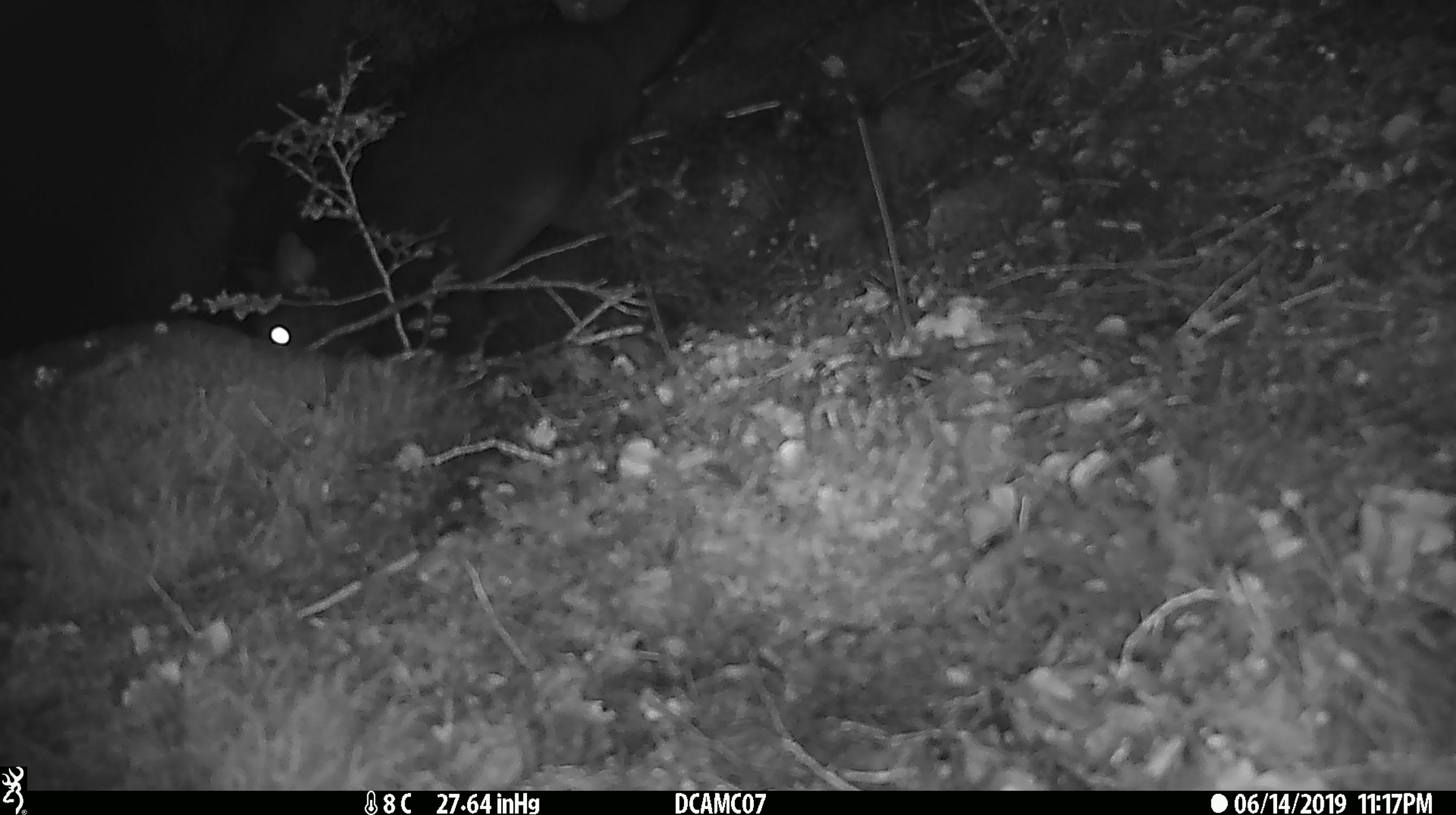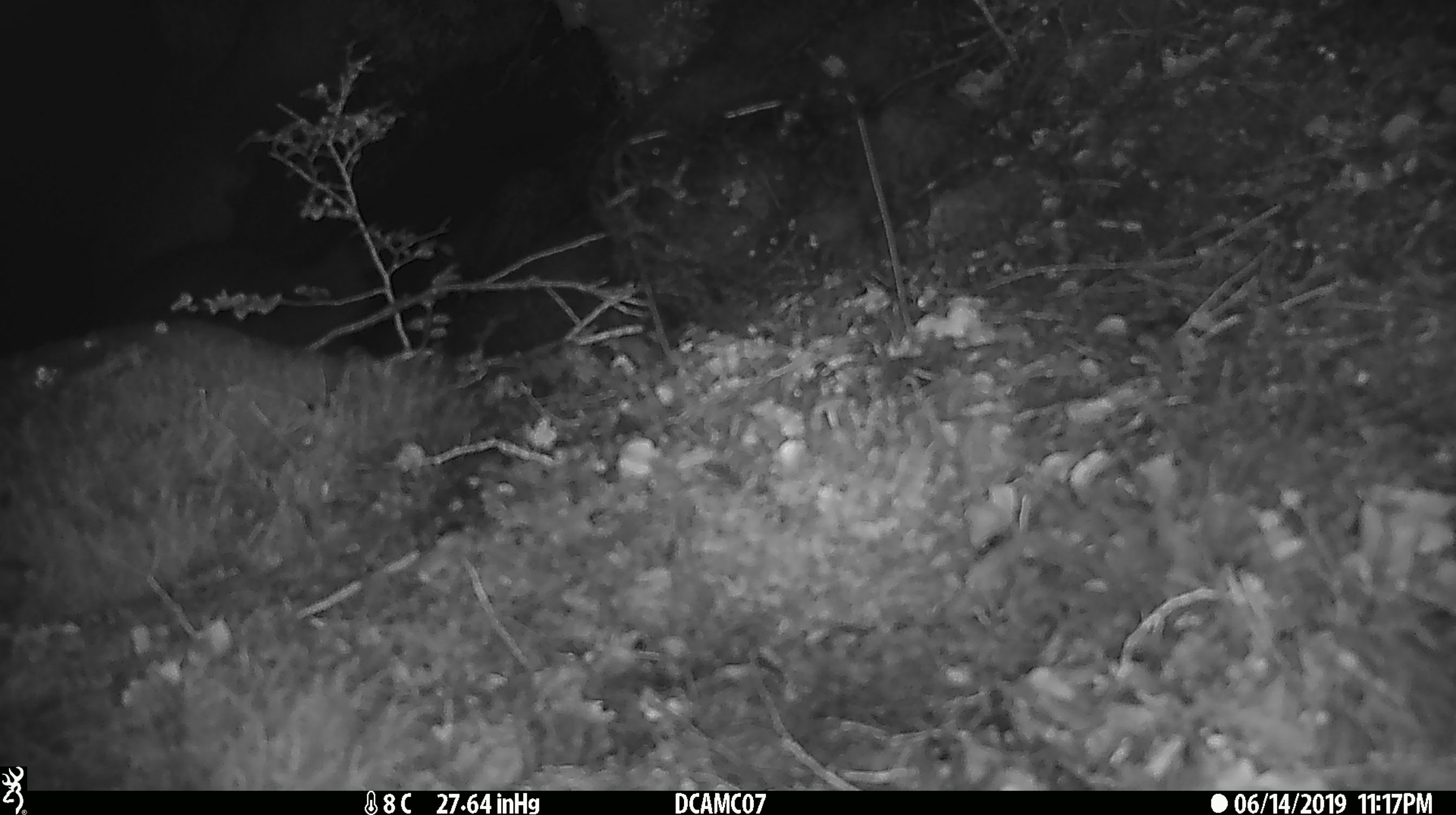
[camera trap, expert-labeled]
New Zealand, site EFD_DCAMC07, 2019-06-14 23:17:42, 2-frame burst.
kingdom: Animalia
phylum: Chordata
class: Mammalia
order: Diprotodontia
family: Phalangeridae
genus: Trichosurus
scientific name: Trichosurus vulpecula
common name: common brushtail possum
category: possum